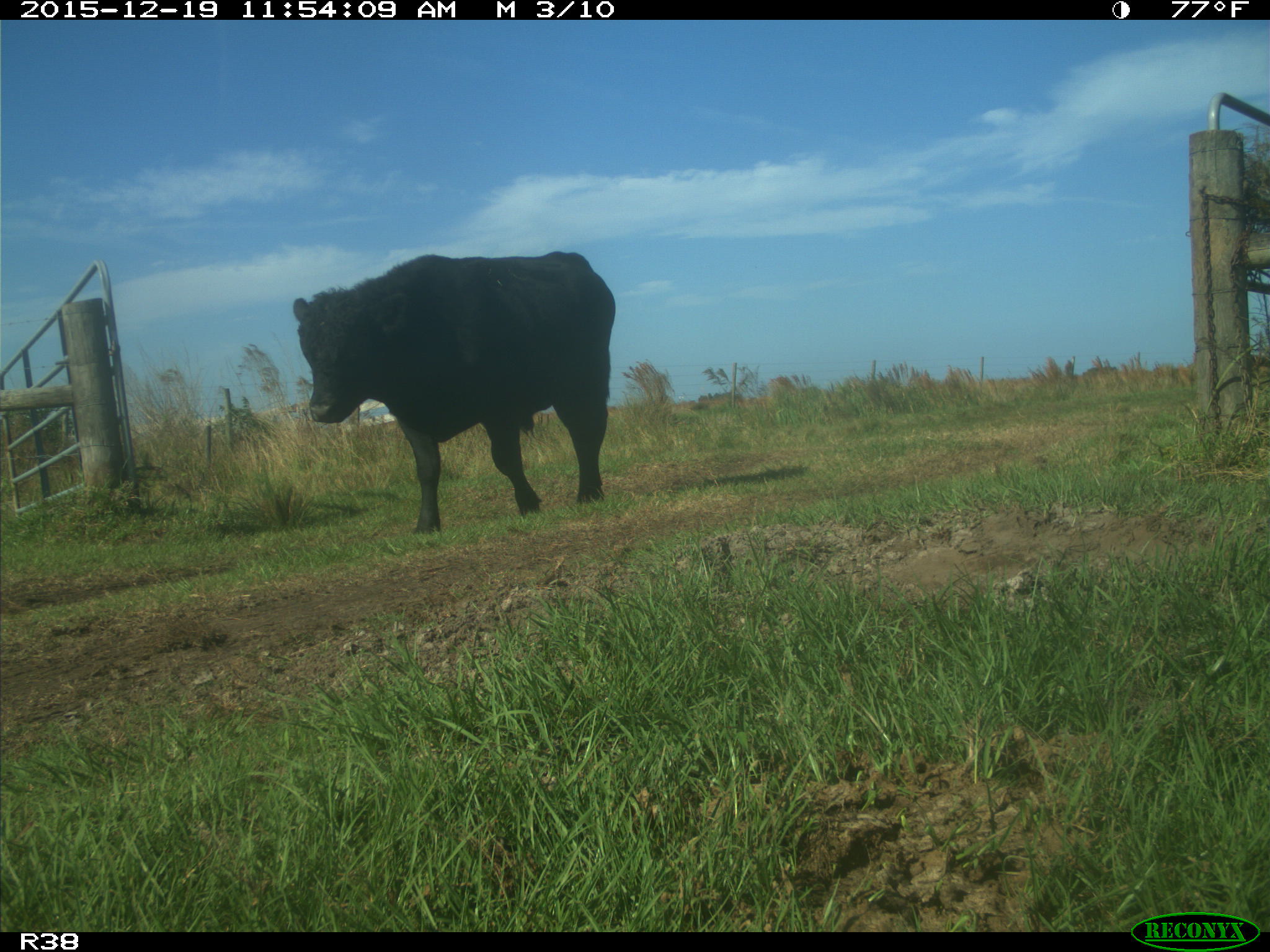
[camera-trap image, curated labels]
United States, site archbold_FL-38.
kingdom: Animalia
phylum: Chordata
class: Mammalia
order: Artiodactyla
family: Bovidae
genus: Bos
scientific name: Bos taurus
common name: domestic cow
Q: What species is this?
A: Bos taurus (domestic cow).